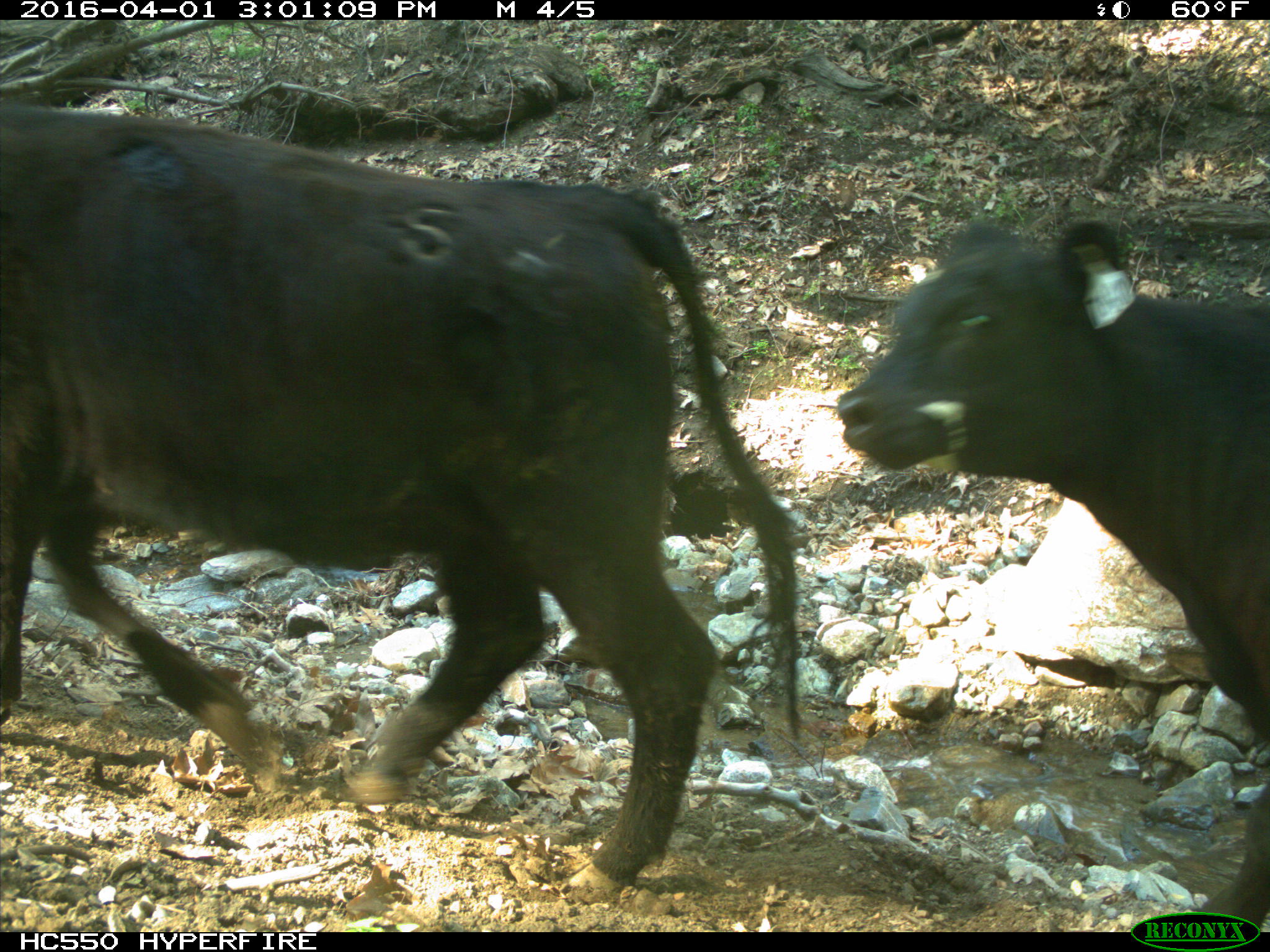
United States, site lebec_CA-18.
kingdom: Animalia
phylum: Chordata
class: Mammalia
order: Artiodactyla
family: Bovidae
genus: Bos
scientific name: Bos taurus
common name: domestic cow